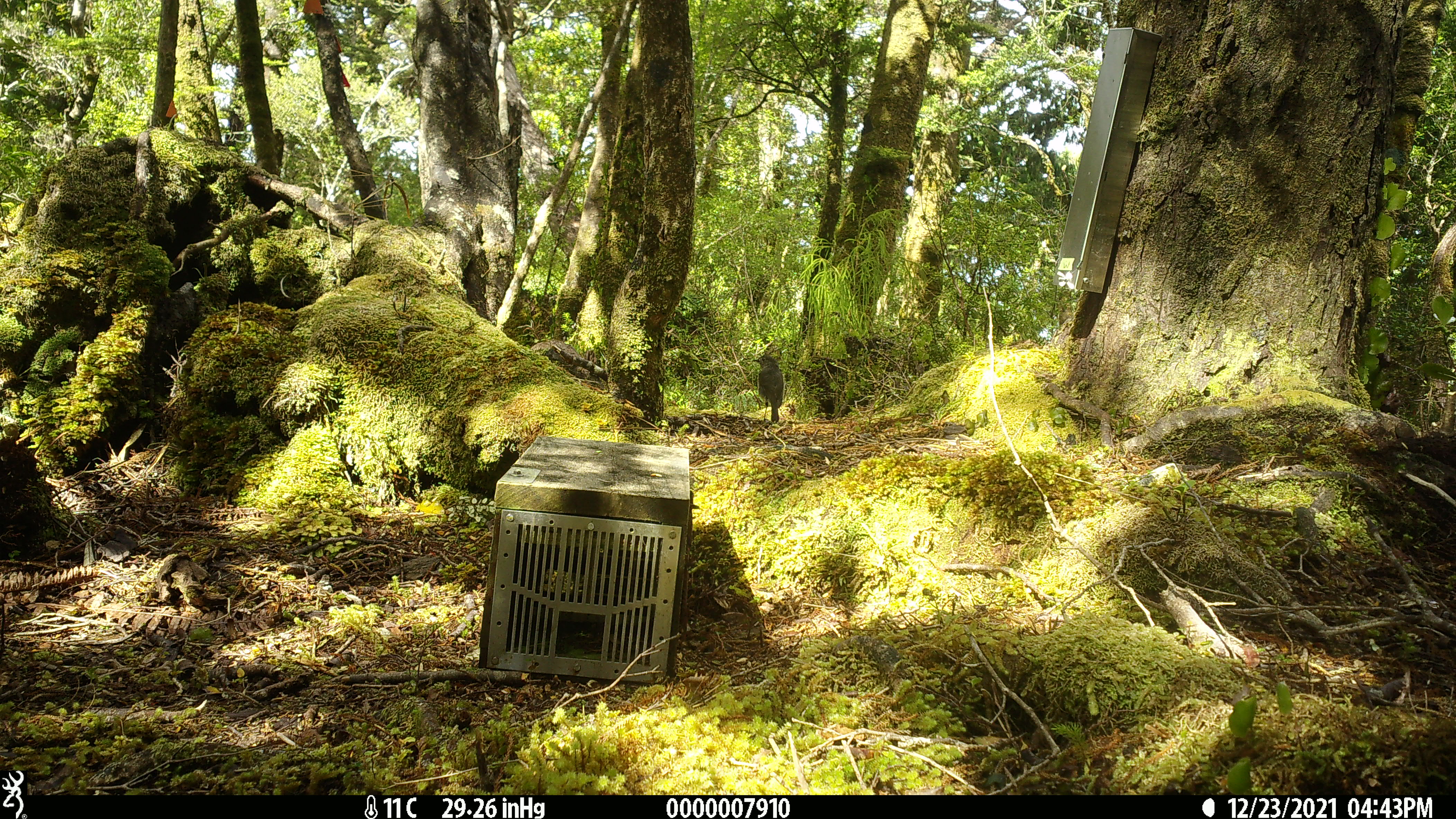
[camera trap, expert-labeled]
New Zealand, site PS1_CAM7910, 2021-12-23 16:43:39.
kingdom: Animalia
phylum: Chordata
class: Aves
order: Passeriformes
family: Petroicidae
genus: Petroica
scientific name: Petroica australis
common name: new zealand robin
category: robin